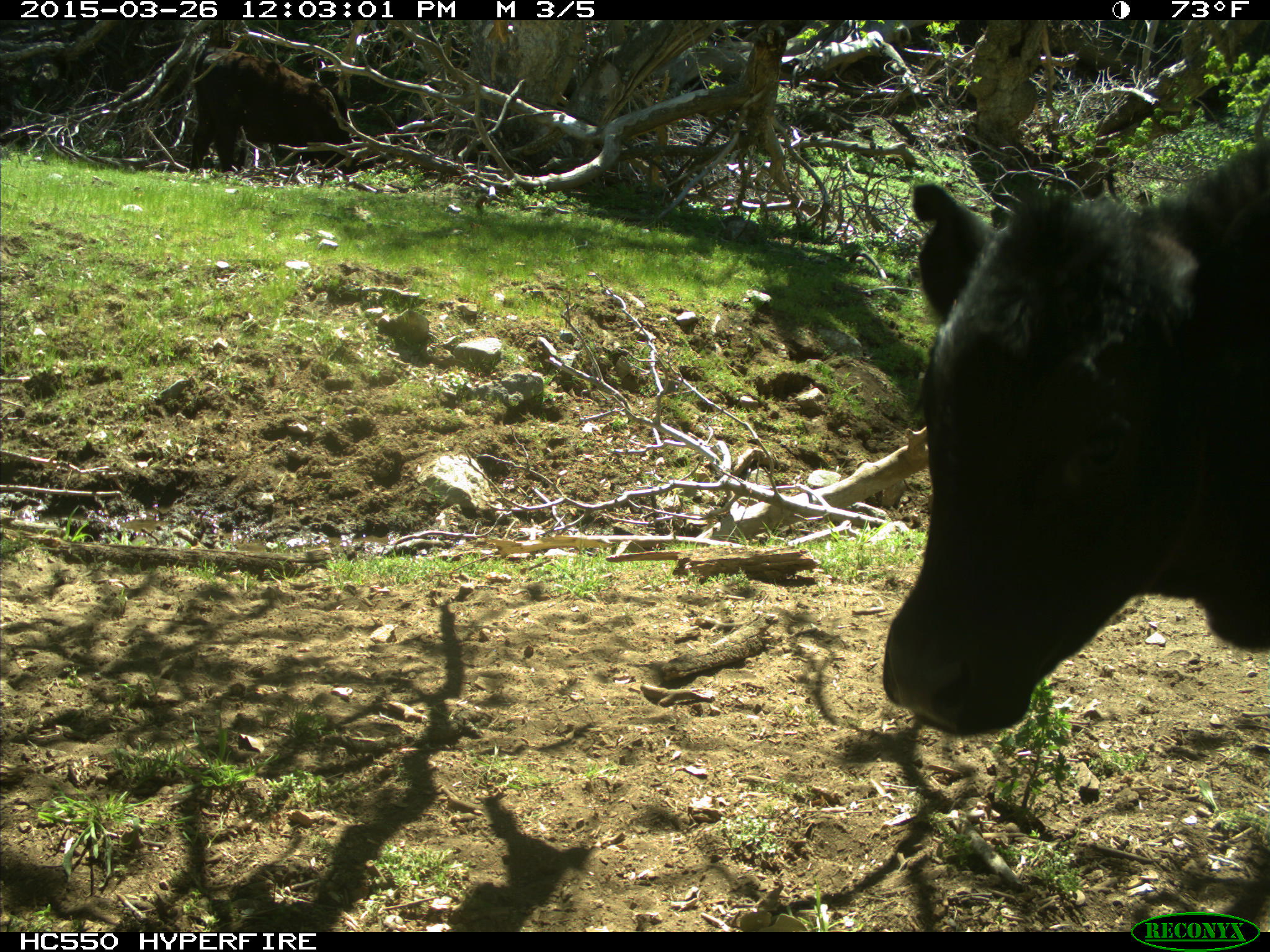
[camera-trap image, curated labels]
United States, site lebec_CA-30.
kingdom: Animalia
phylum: Chordata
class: Mammalia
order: Artiodactyla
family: Bovidae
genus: Bos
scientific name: Bos taurus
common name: domestic cow